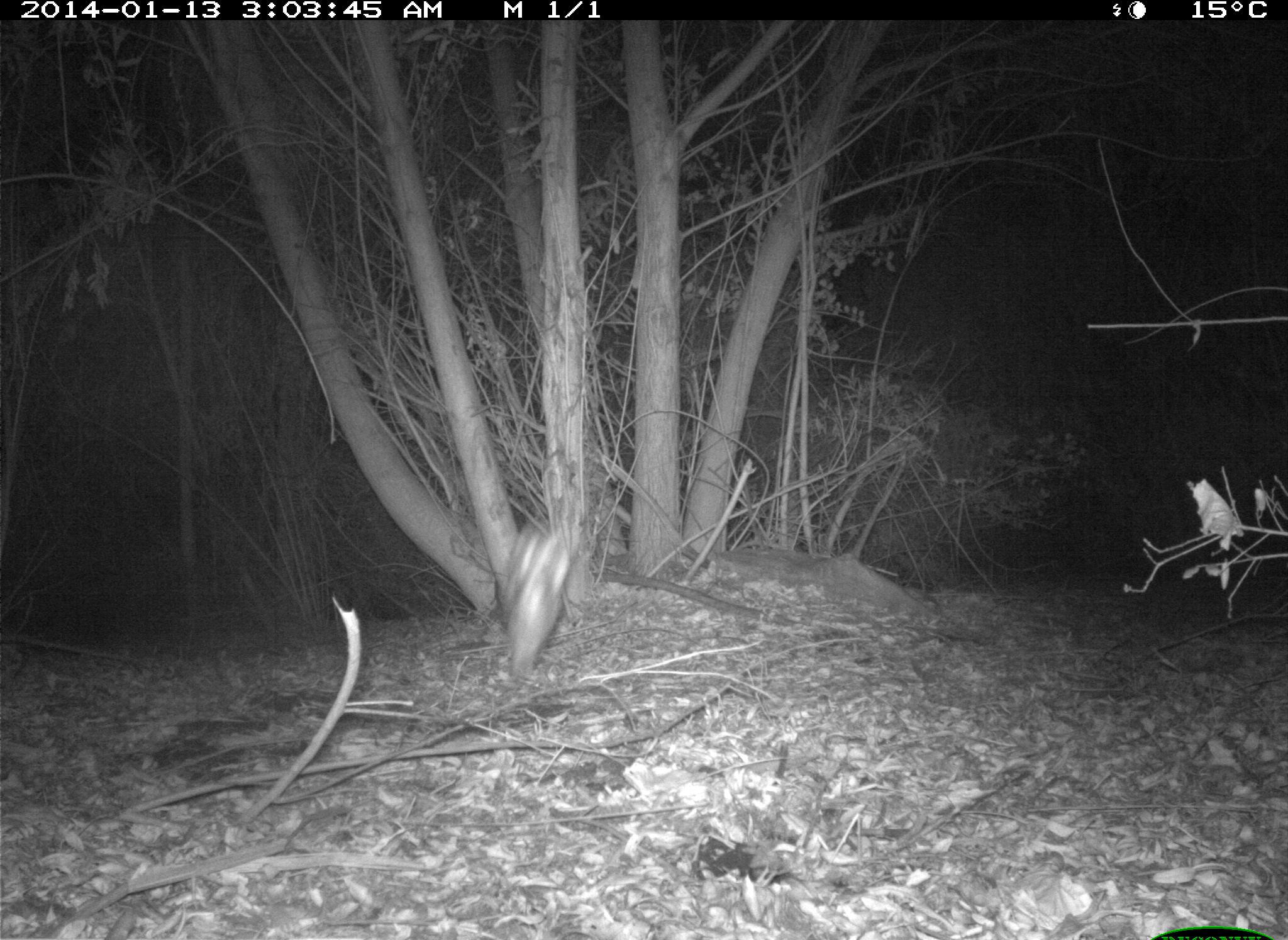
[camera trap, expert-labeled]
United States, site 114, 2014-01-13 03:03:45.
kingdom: Animalia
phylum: Chordata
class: Mammalia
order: Lagomorpha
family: Leporidae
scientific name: Leporidae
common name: rabbits and hares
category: rabbit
Rabbit (rabbits and hares) (Leporidae).